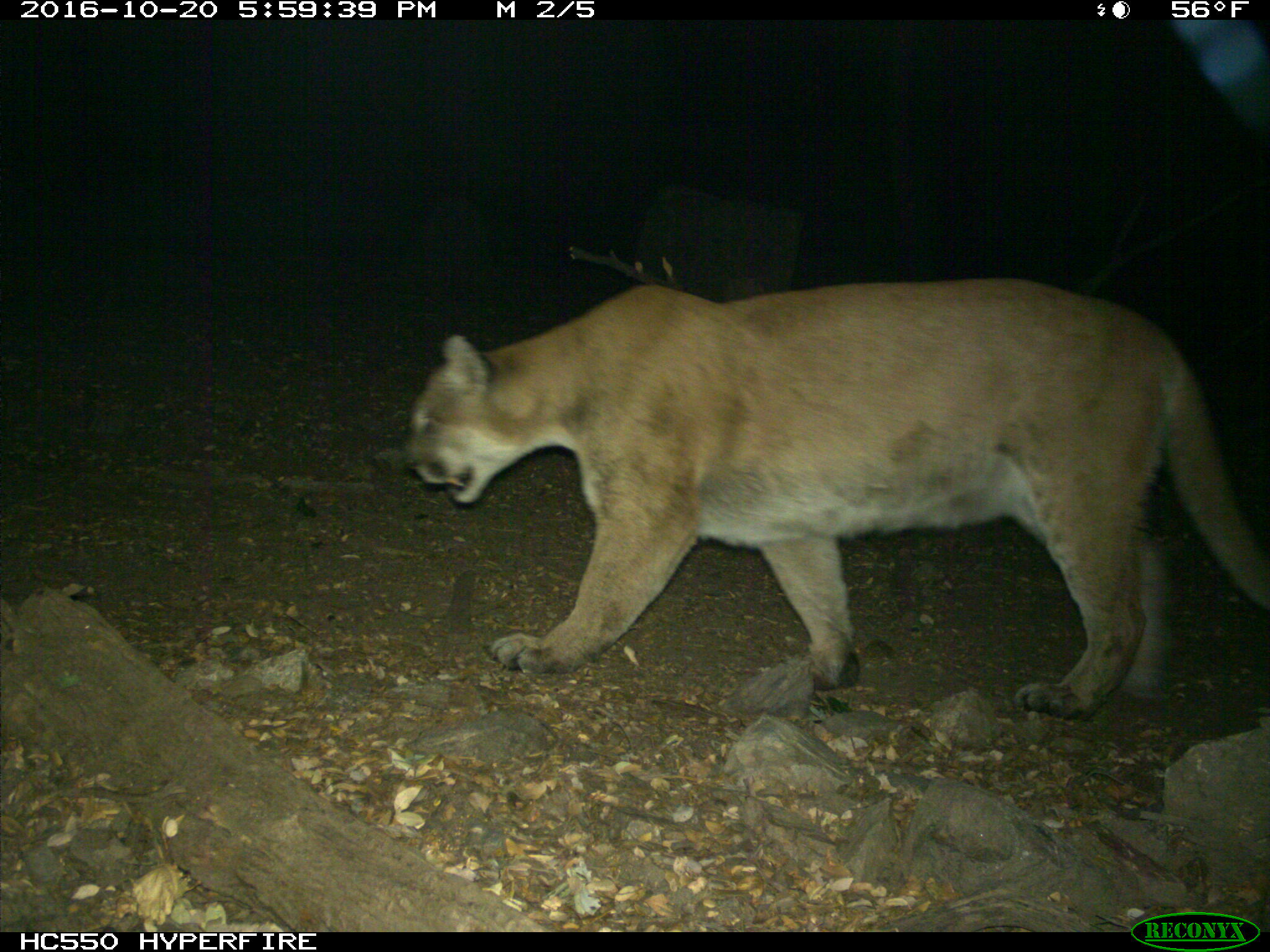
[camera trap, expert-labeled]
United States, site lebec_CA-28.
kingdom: Animalia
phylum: Chordata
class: Mammalia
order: Carnivora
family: Felidae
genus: Puma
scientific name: Puma concolor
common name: mountain lion